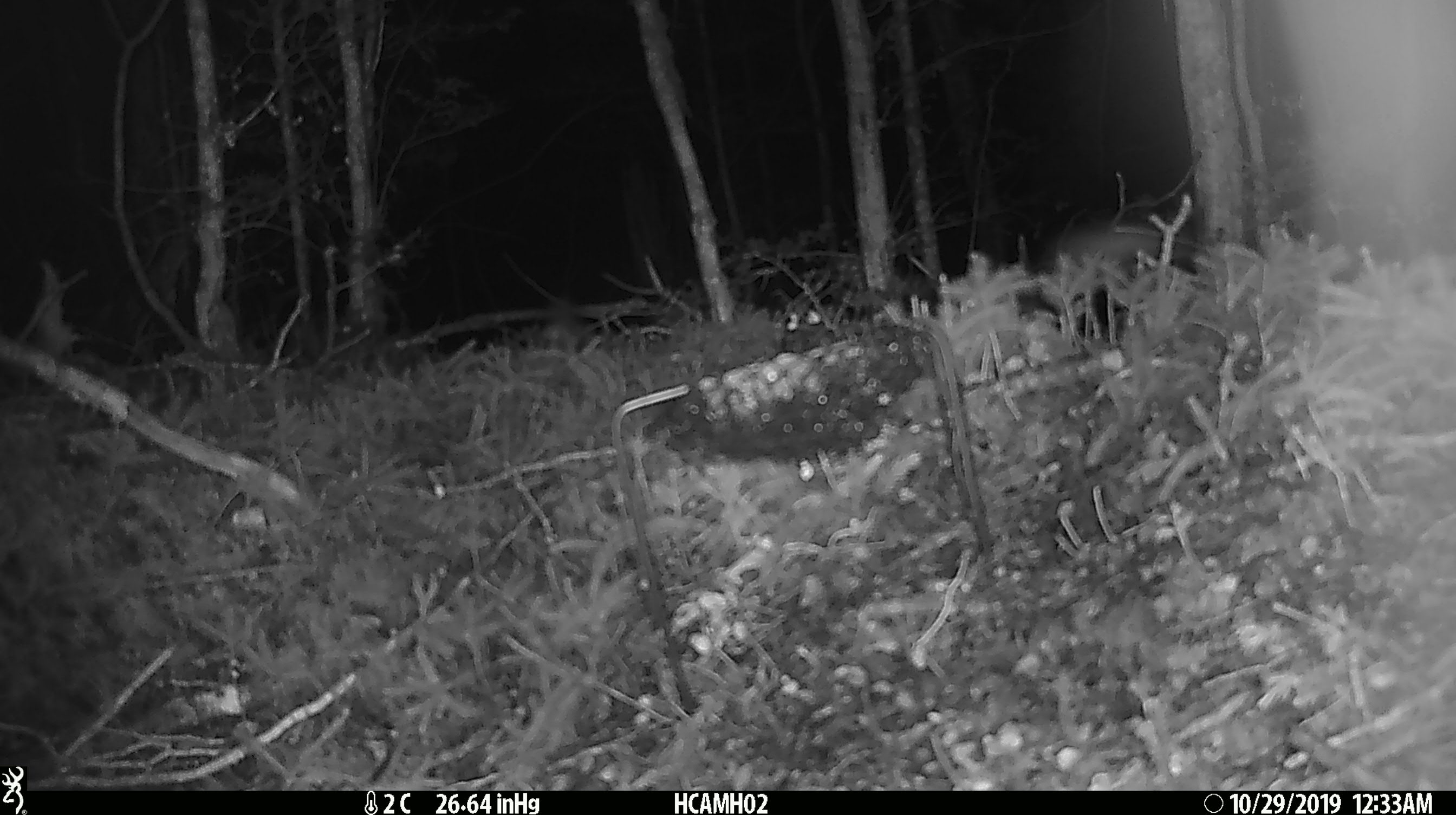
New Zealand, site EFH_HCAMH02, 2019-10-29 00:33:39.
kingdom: Animalia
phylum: Chordata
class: Mammalia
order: Rodentia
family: Muridae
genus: Mus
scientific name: Mus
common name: mouse